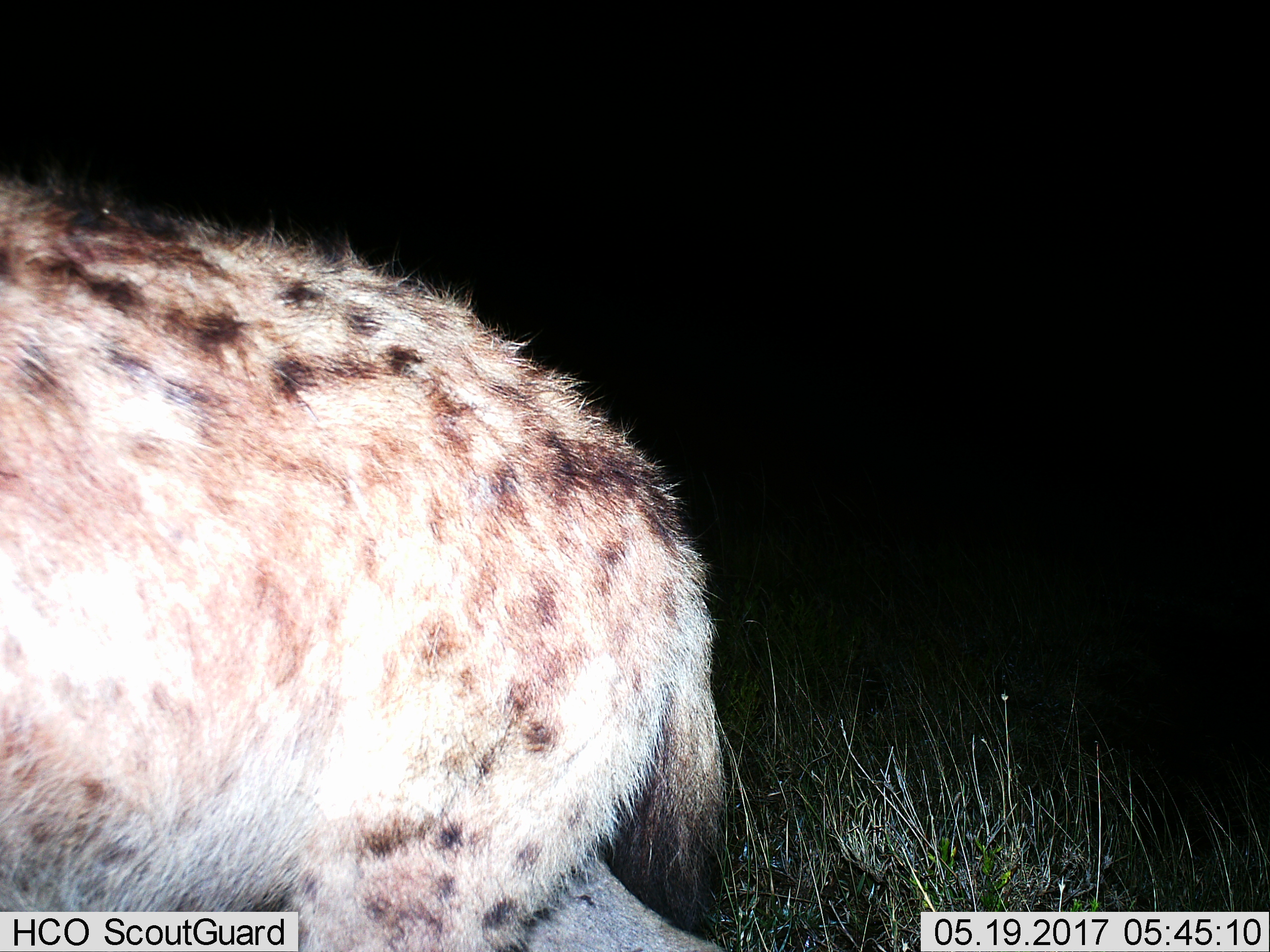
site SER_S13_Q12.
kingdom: Animalia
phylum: Chordata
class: Mammalia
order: Carnivora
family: Hyaenidae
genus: Crocuta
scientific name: Crocuta crocuta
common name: spotted hyena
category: hyenaspotted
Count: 1.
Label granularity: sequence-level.